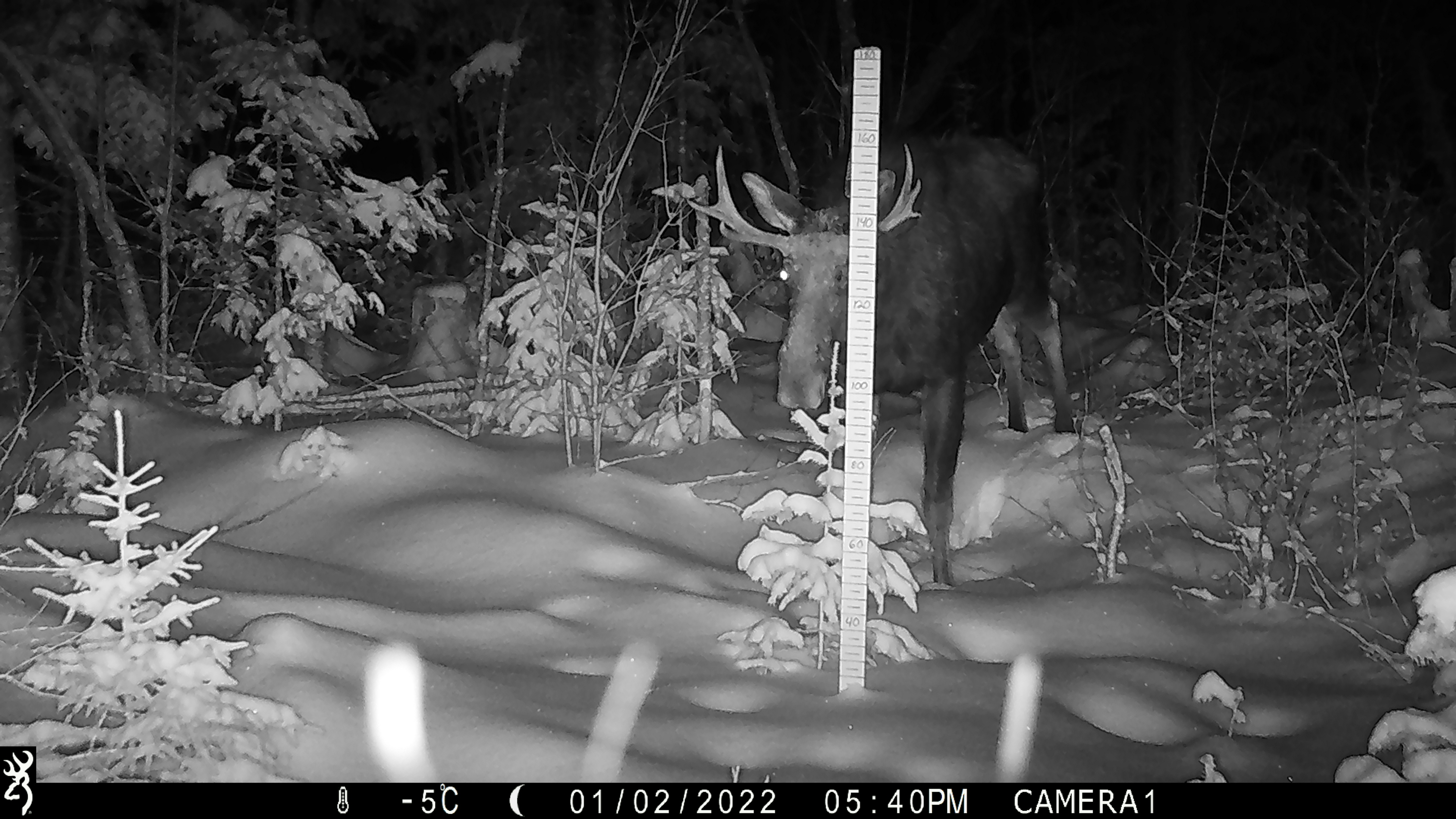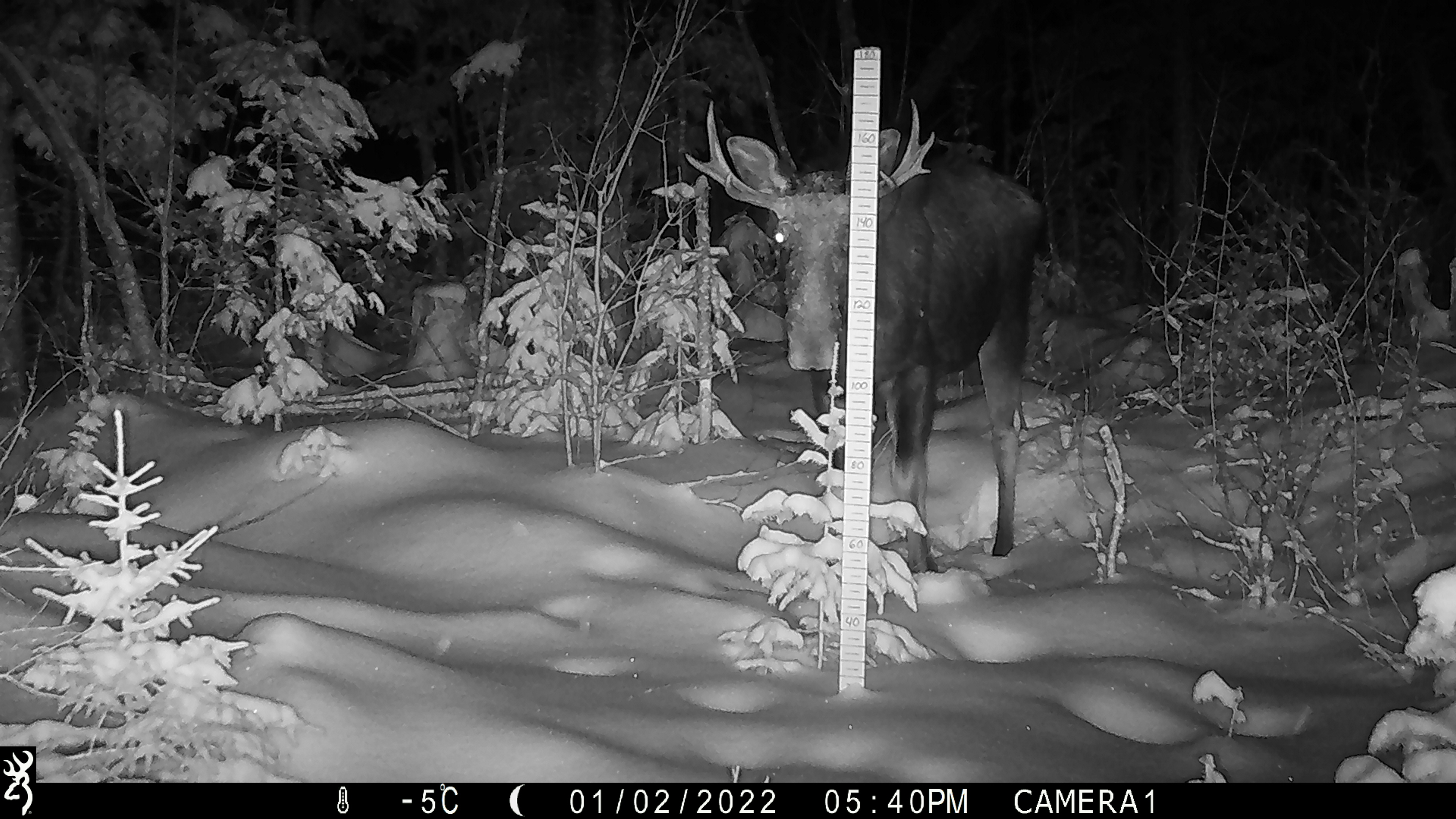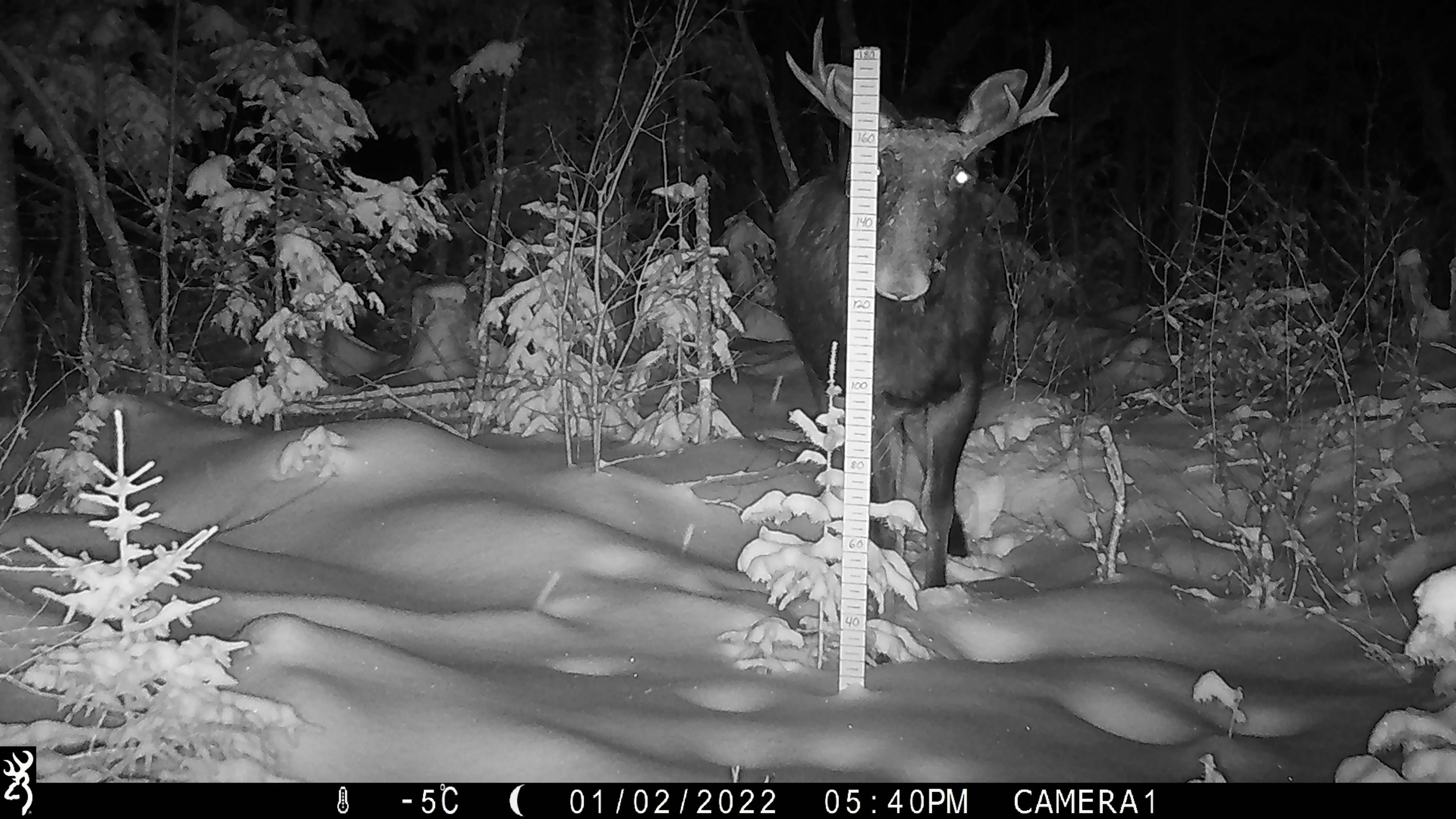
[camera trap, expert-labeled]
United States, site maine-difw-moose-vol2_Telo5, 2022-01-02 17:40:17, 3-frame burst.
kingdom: Animalia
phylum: Chordata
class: Mammalia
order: Artiodactyla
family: Cervidae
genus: Alces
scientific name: Alces alces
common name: moose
Moose (Alces alces).